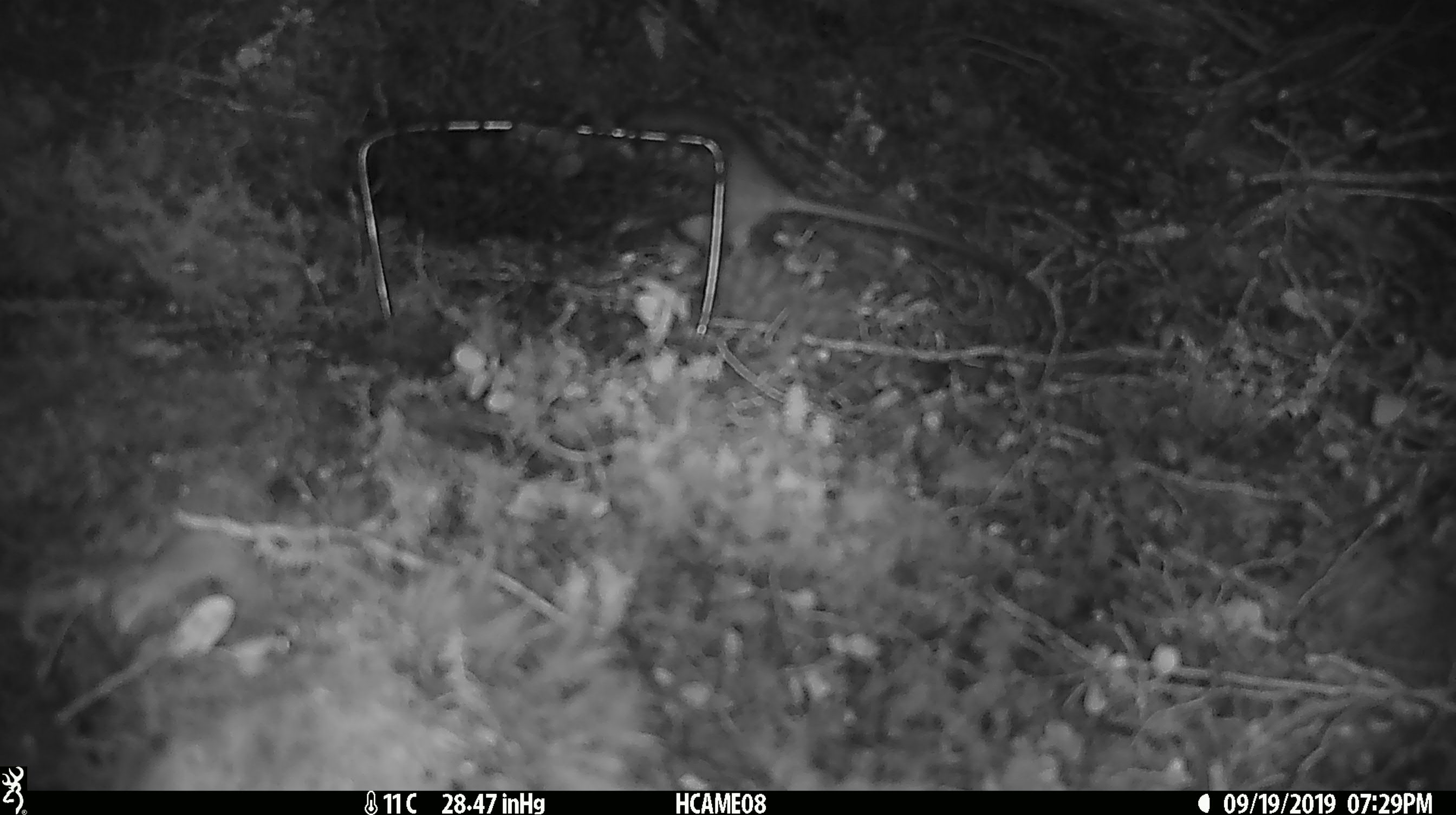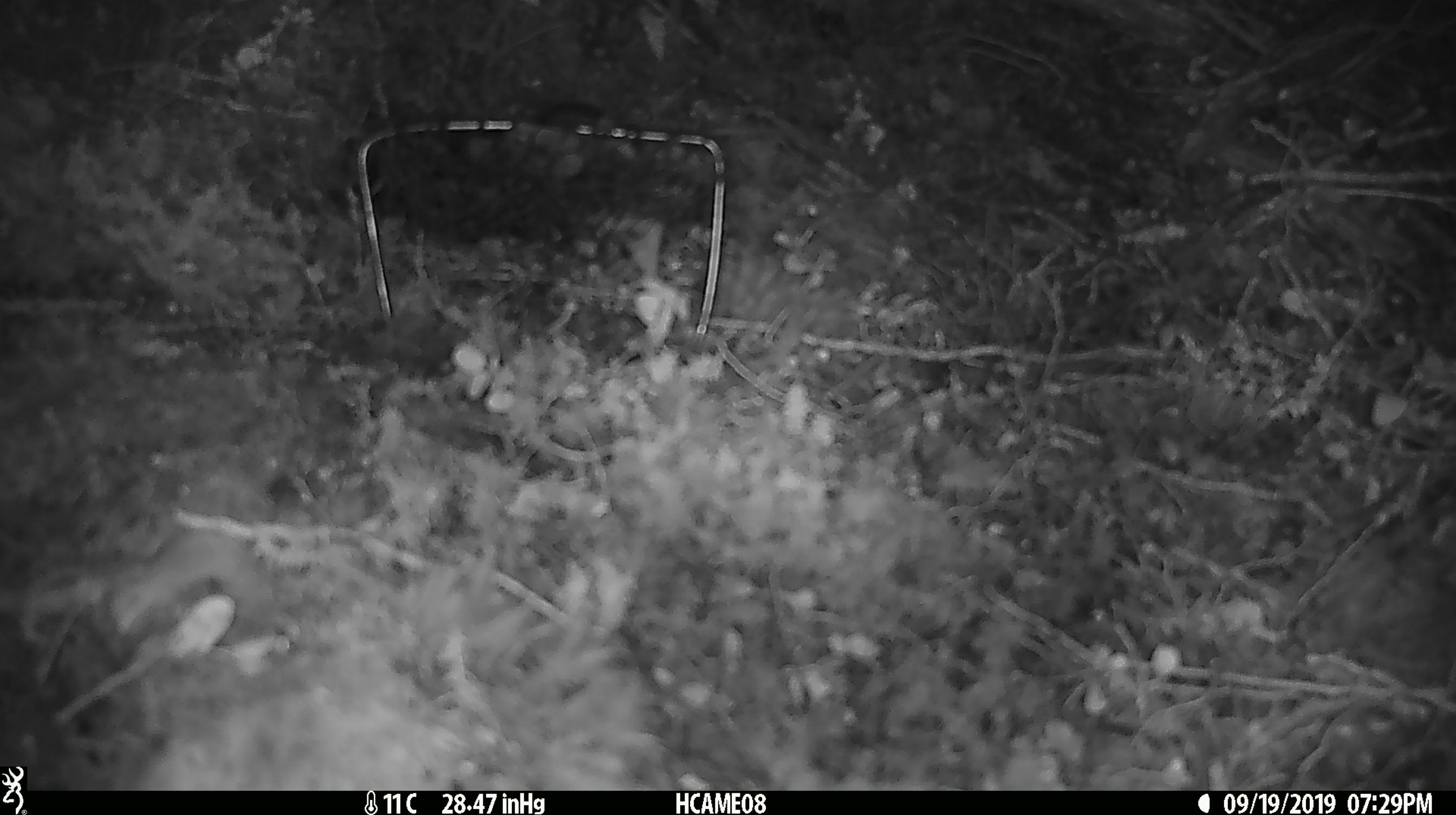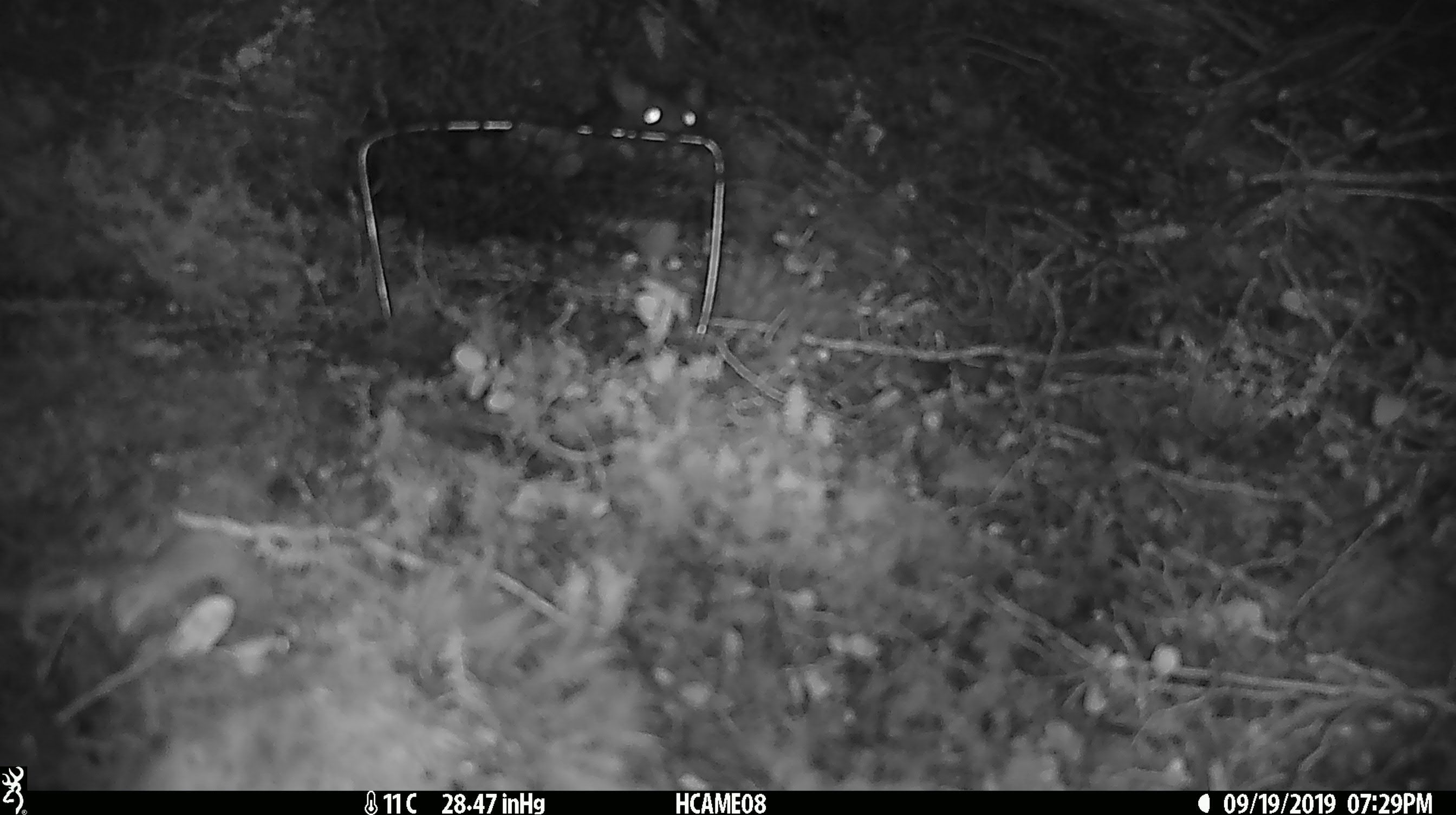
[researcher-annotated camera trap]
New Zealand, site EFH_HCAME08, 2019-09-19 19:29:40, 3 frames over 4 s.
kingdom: Animalia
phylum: Chordata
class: Mammalia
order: Rodentia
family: Muridae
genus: Rattus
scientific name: Rattus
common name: rat